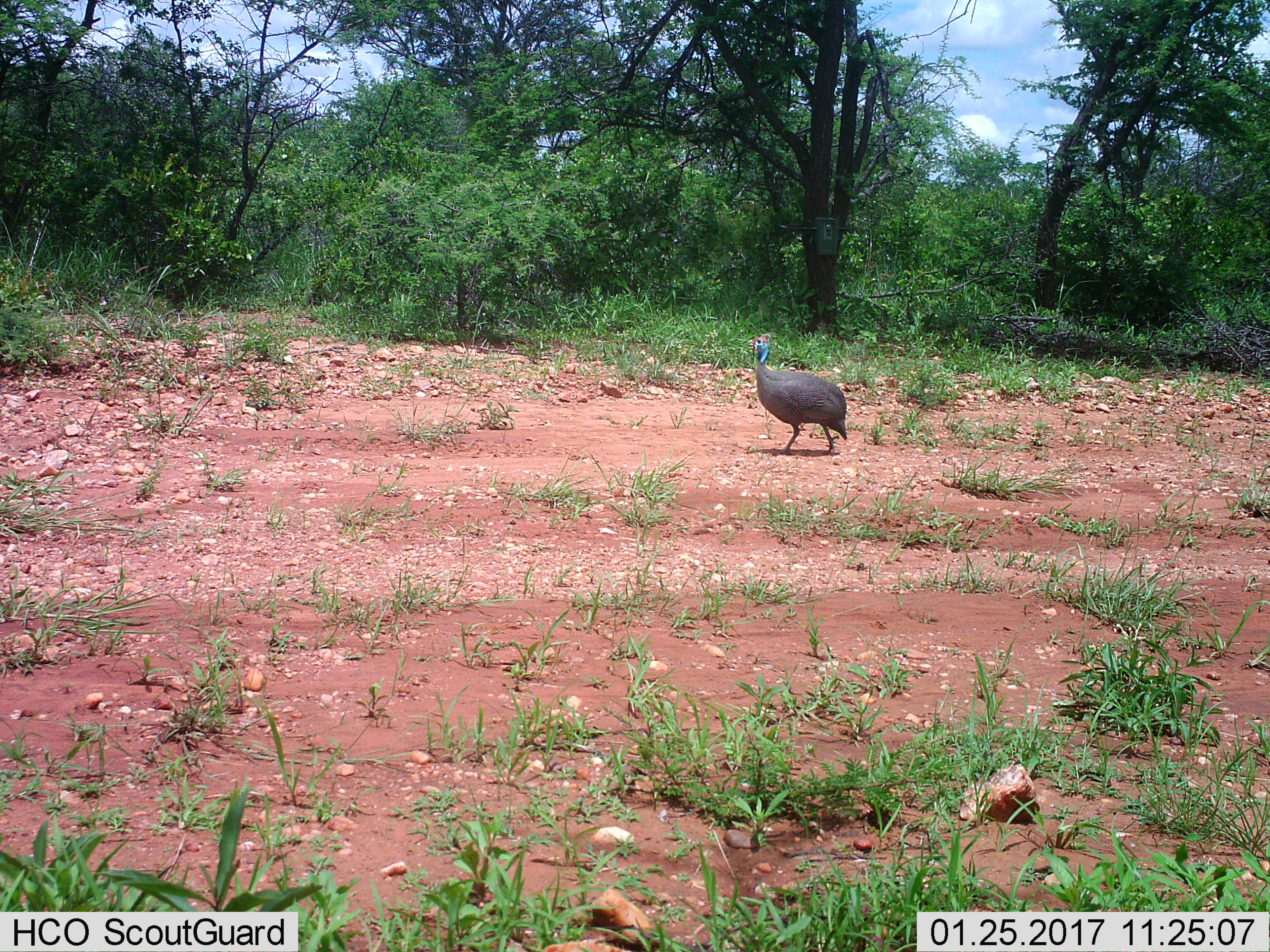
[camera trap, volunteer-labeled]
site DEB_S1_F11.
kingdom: Animalia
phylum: Chordata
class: Aves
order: Galliformes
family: Numididae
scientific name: Numididae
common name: guineafowl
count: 1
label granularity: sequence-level